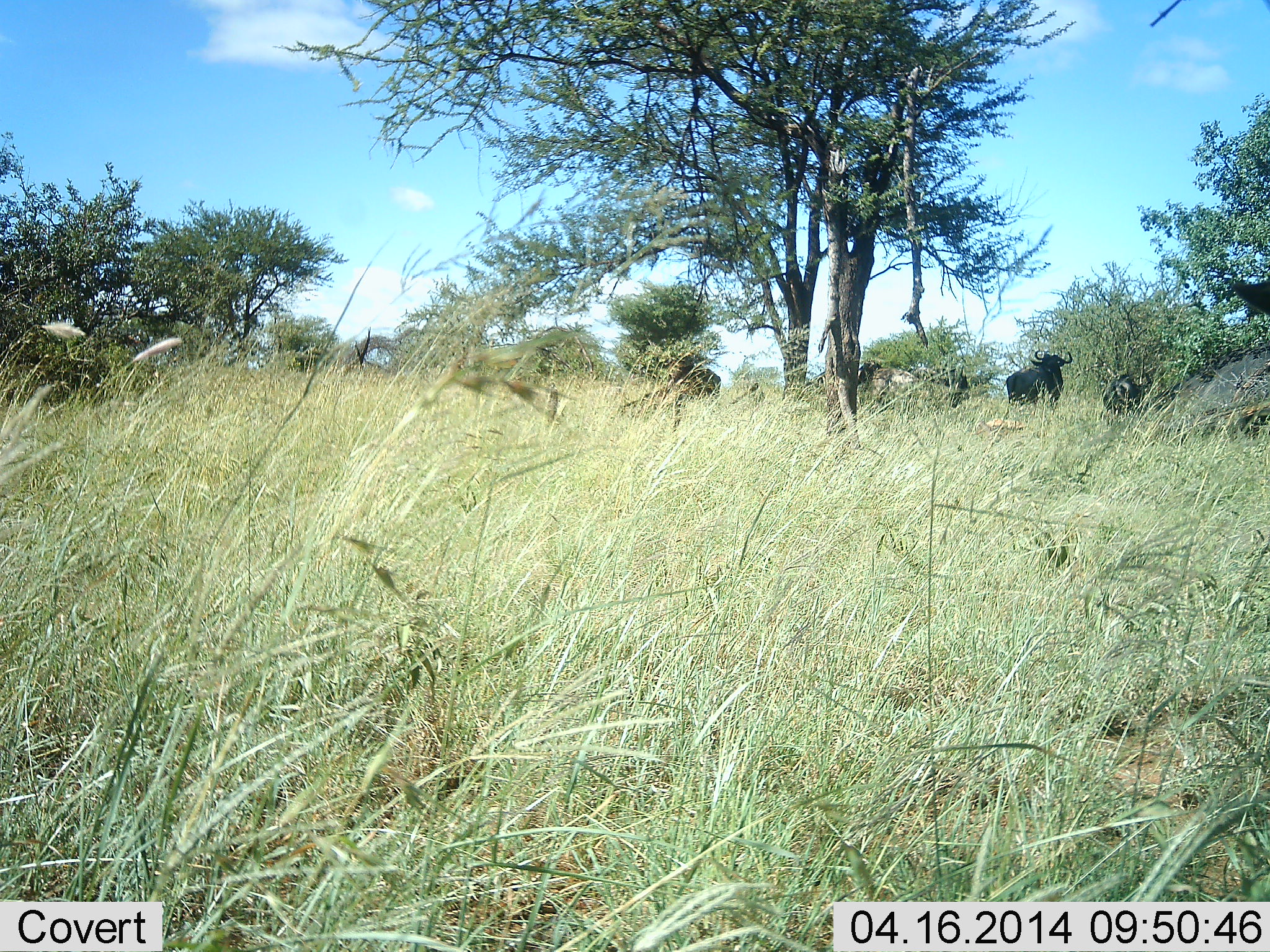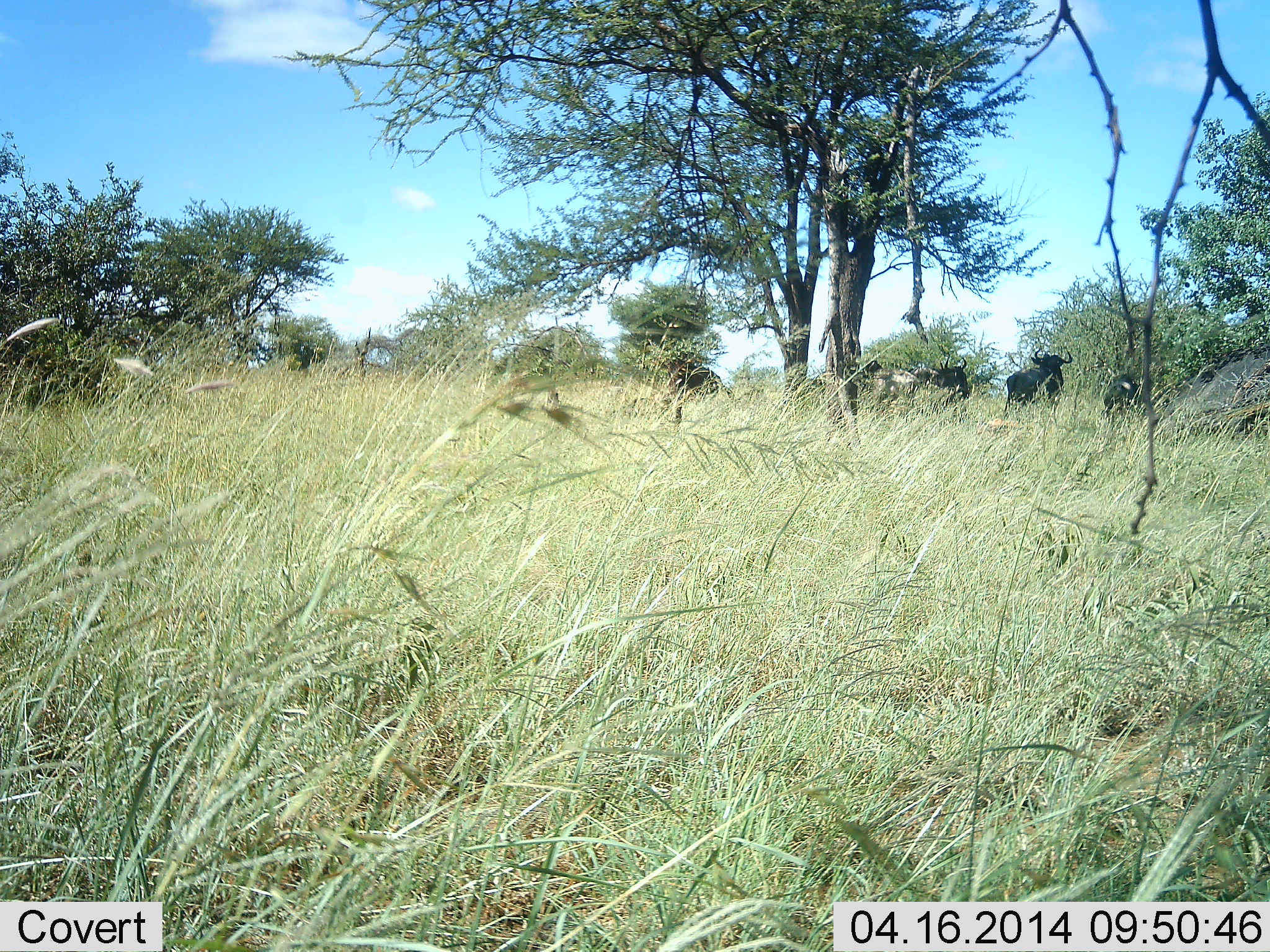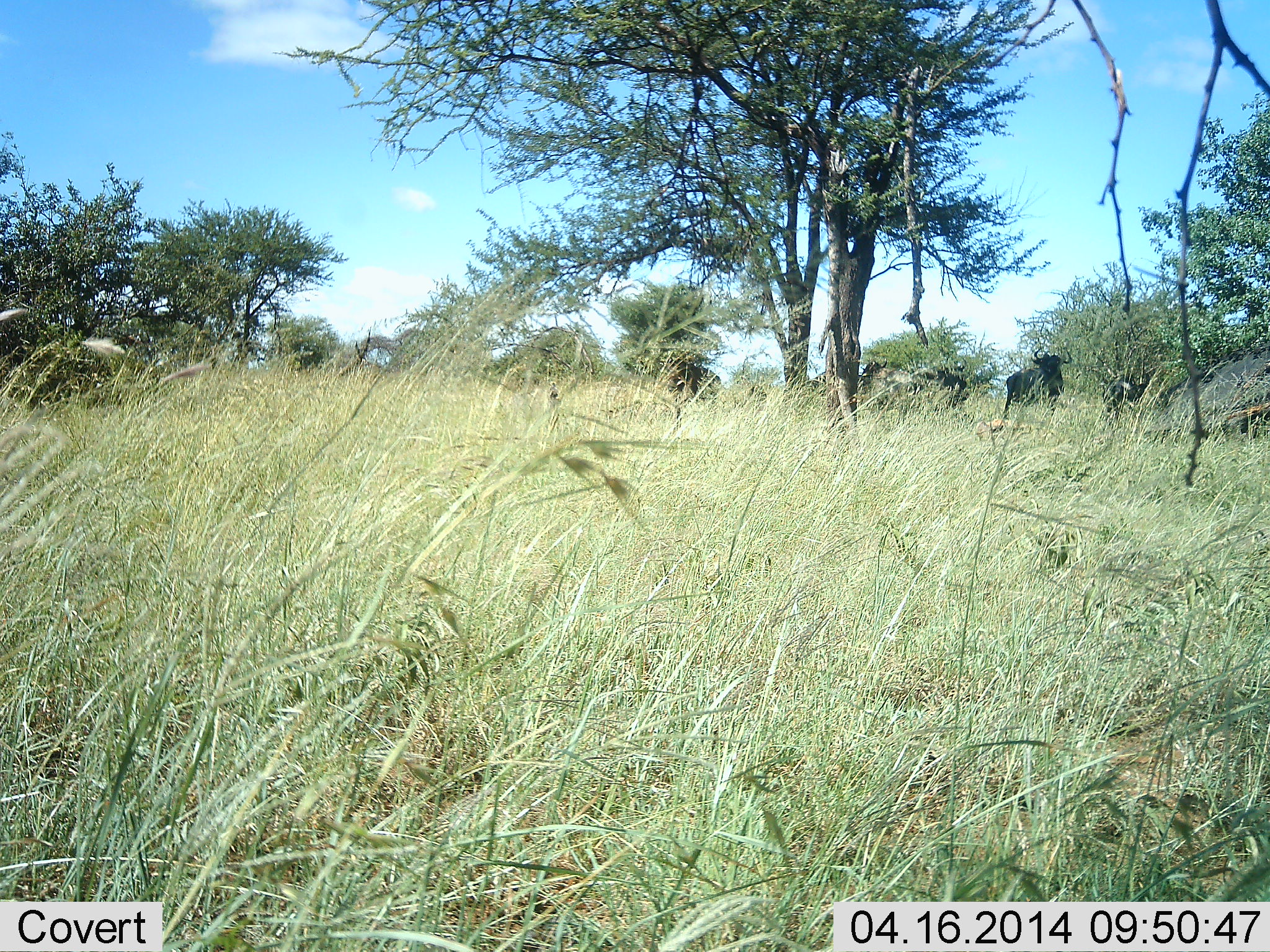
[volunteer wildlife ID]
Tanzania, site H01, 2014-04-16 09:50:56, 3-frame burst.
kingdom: Animalia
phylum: Chordata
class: Mammalia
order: Artiodactyla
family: Bovidae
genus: Connochaetes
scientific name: Connochaetes taurinus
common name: blue wildebeest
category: wildebeest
Wildebeest (blue wildebeest) (Connochaetes taurinus), count 3. Behavior (volunteer vote fractions): standing 80%, resting 0%, moving 20%, interacting 0%. Young present (vote fraction): 0%. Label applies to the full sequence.